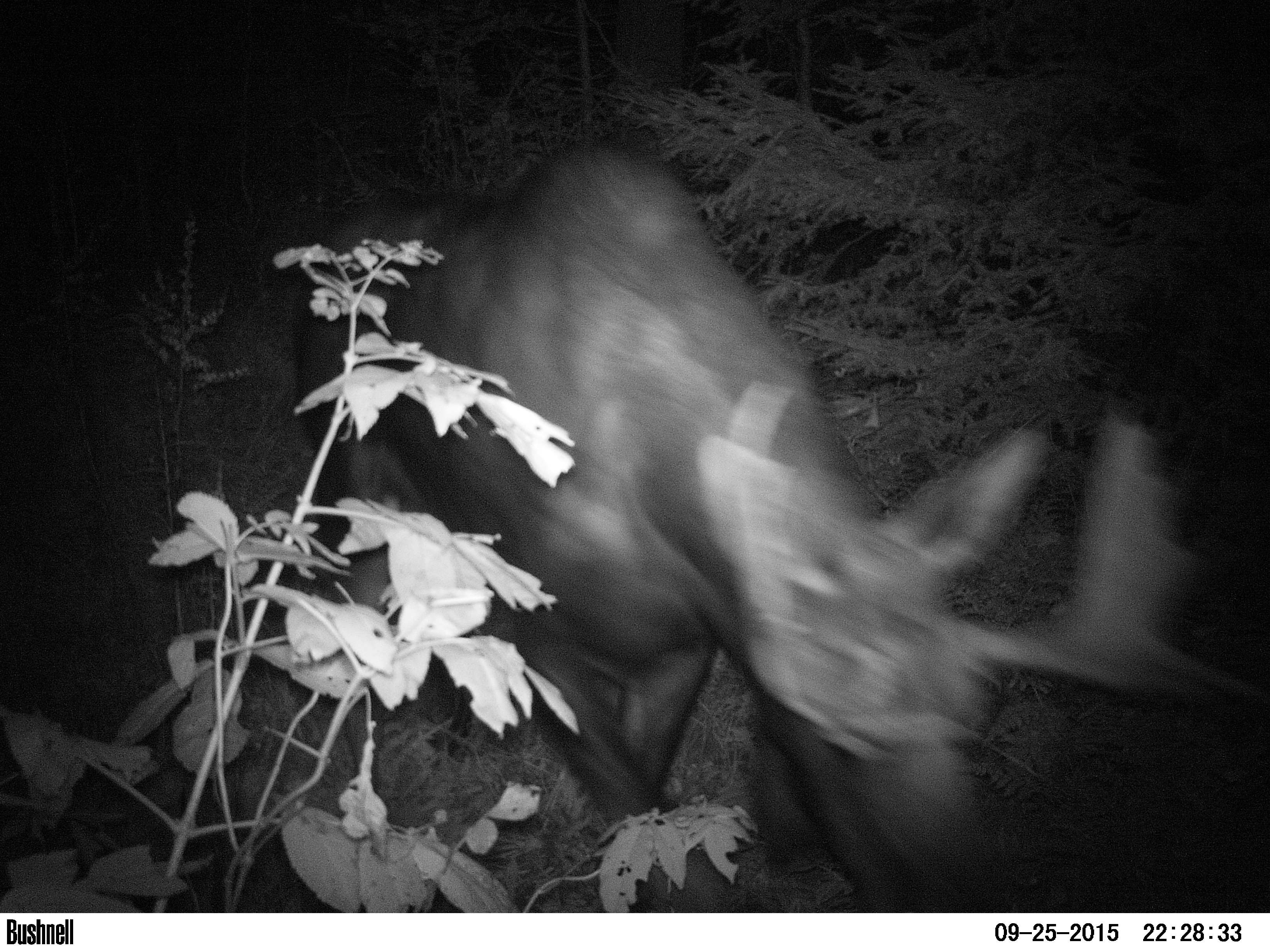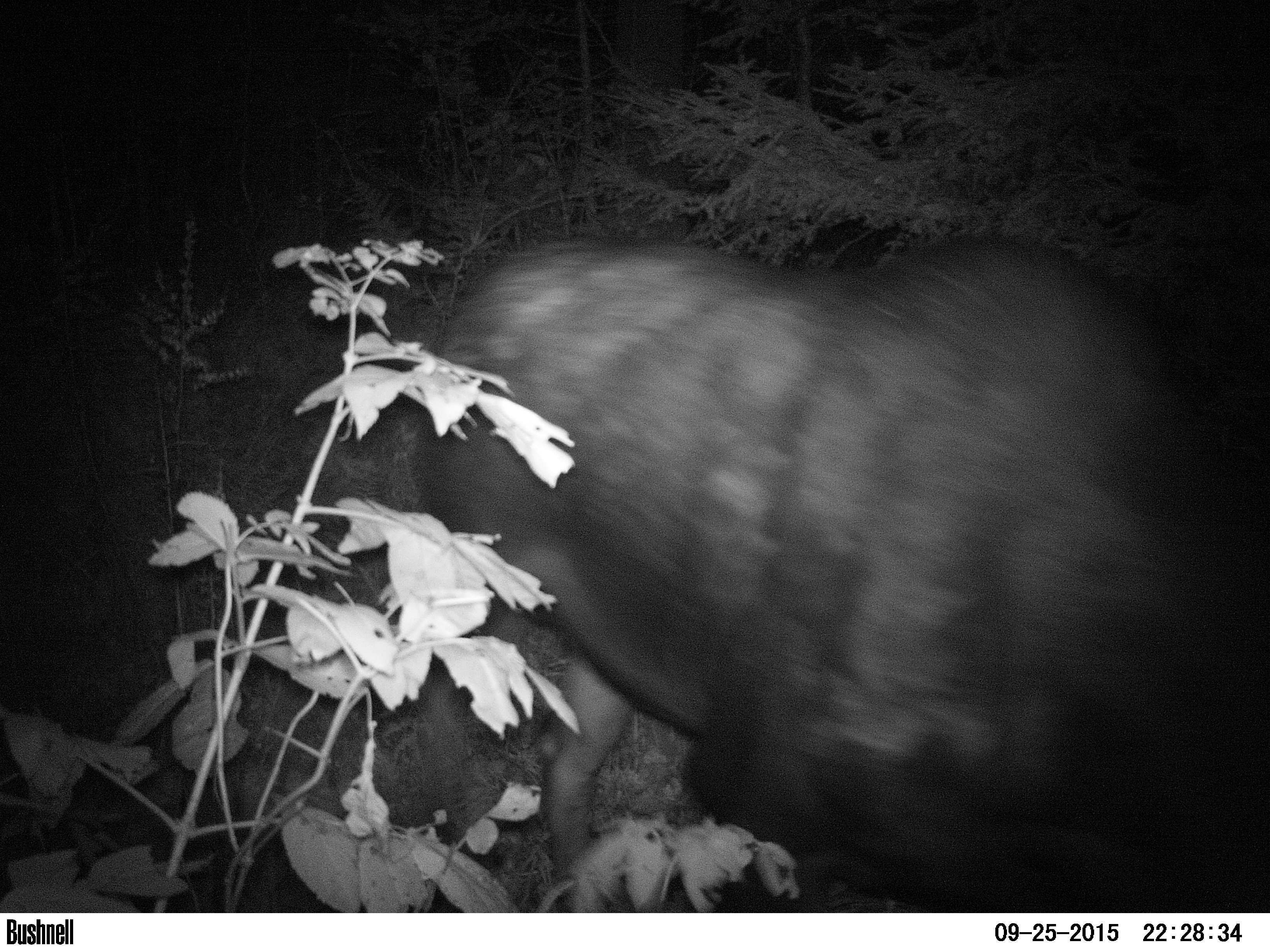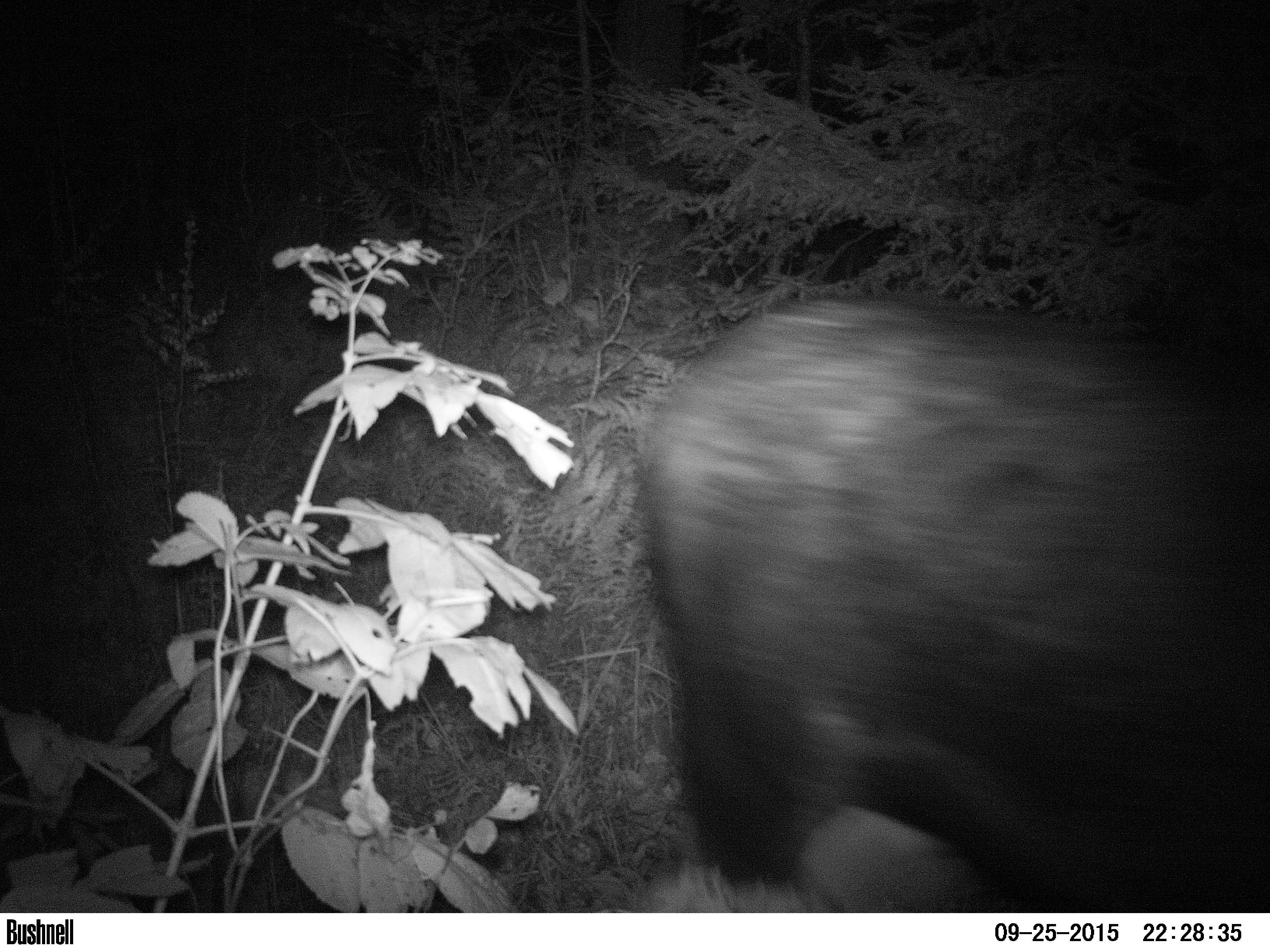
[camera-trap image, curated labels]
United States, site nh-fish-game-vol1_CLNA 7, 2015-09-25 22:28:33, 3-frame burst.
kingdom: Animalia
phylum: Chordata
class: Mammalia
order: Artiodactyla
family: Cervidae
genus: Alces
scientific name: Alces alces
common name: moose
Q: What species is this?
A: Moose (Alces alces).